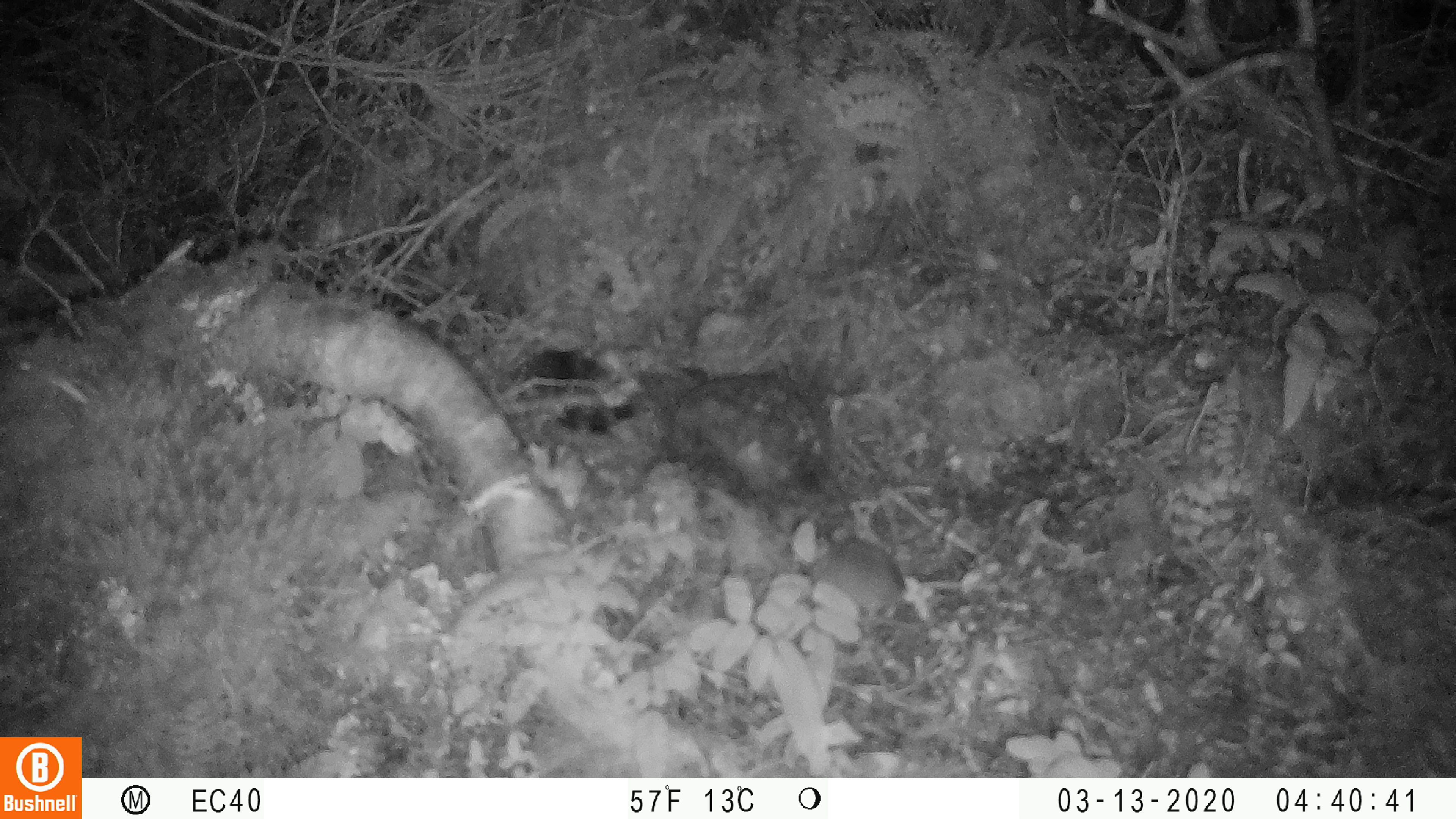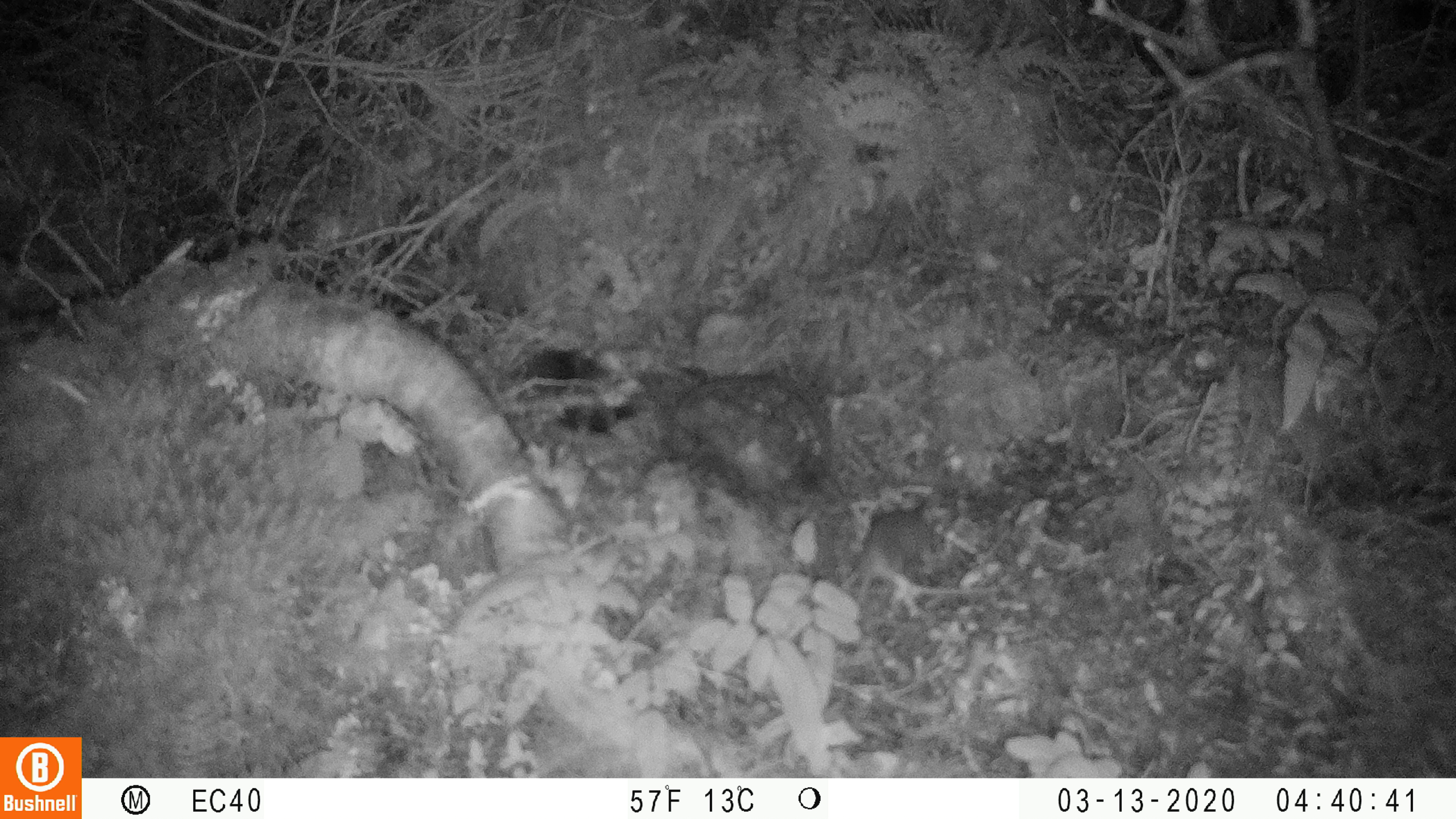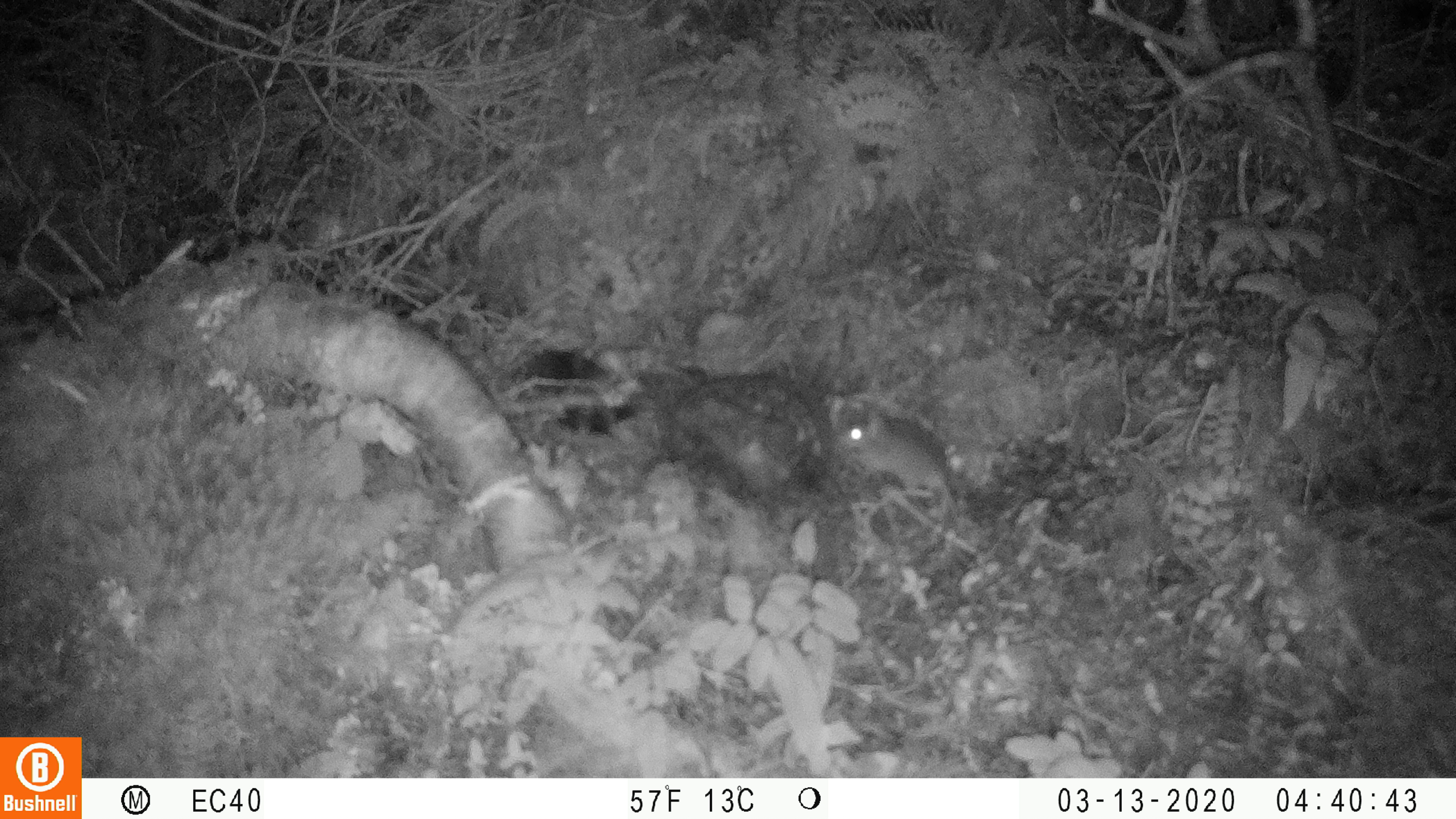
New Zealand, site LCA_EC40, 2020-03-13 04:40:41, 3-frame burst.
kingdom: Animalia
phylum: Chordata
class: Mammalia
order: Rodentia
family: Muridae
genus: Mus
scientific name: Mus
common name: mouse